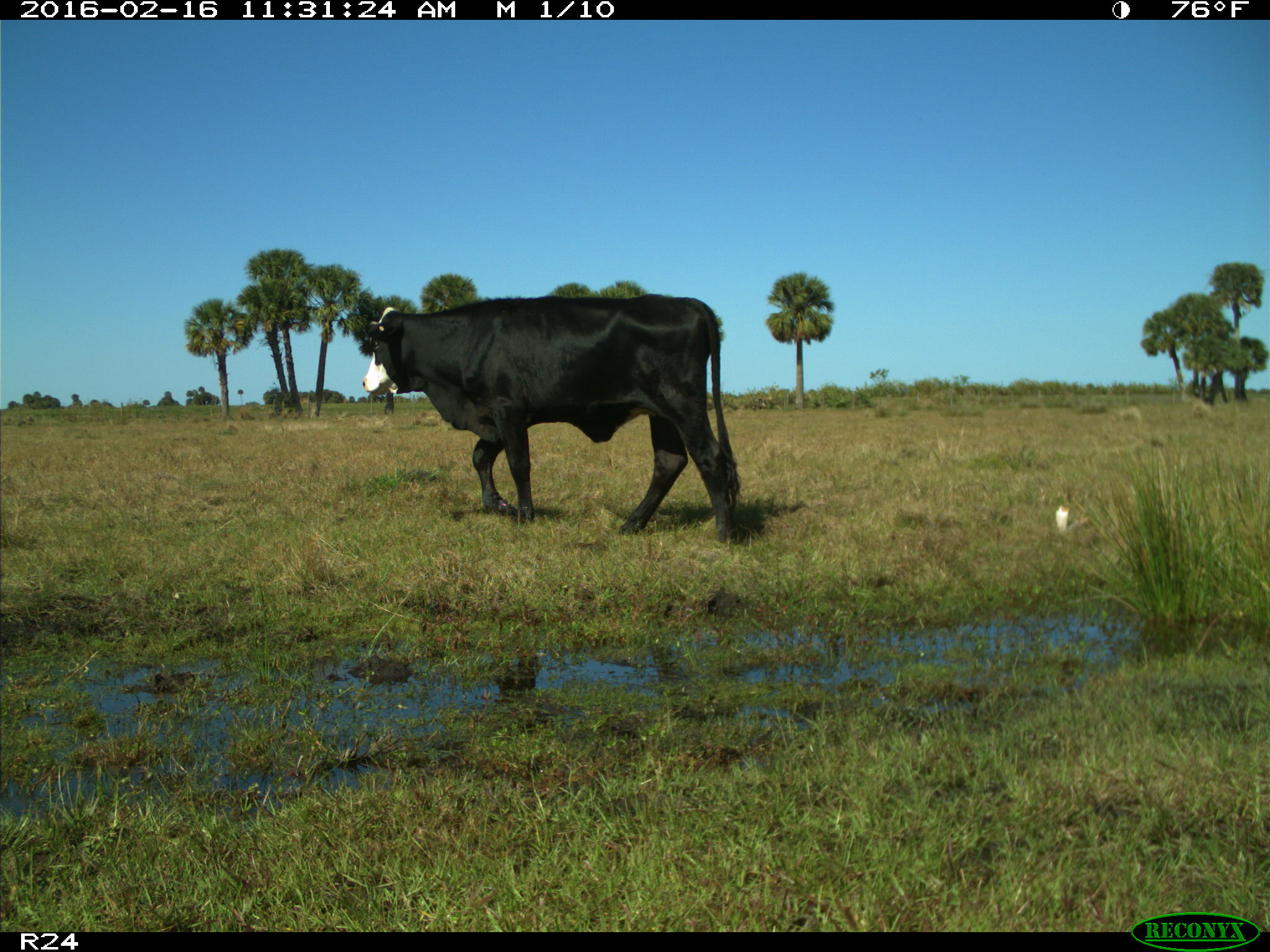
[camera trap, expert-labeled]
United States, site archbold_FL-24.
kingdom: Animalia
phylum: Chordata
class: Mammalia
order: Artiodactyla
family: Bovidae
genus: Bos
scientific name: Bos taurus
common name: domestic cow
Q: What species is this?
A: Bos taurus (domestic cow).